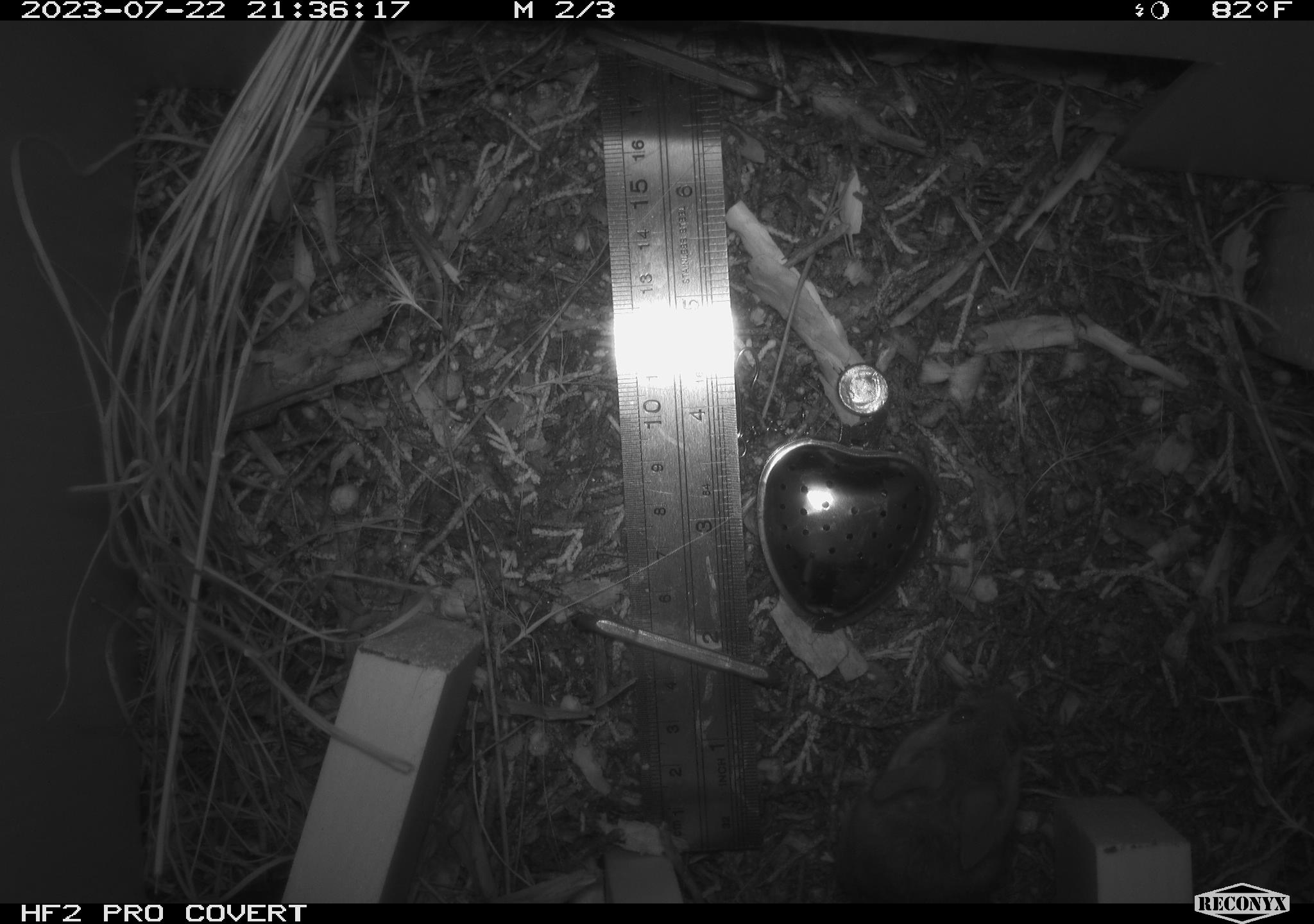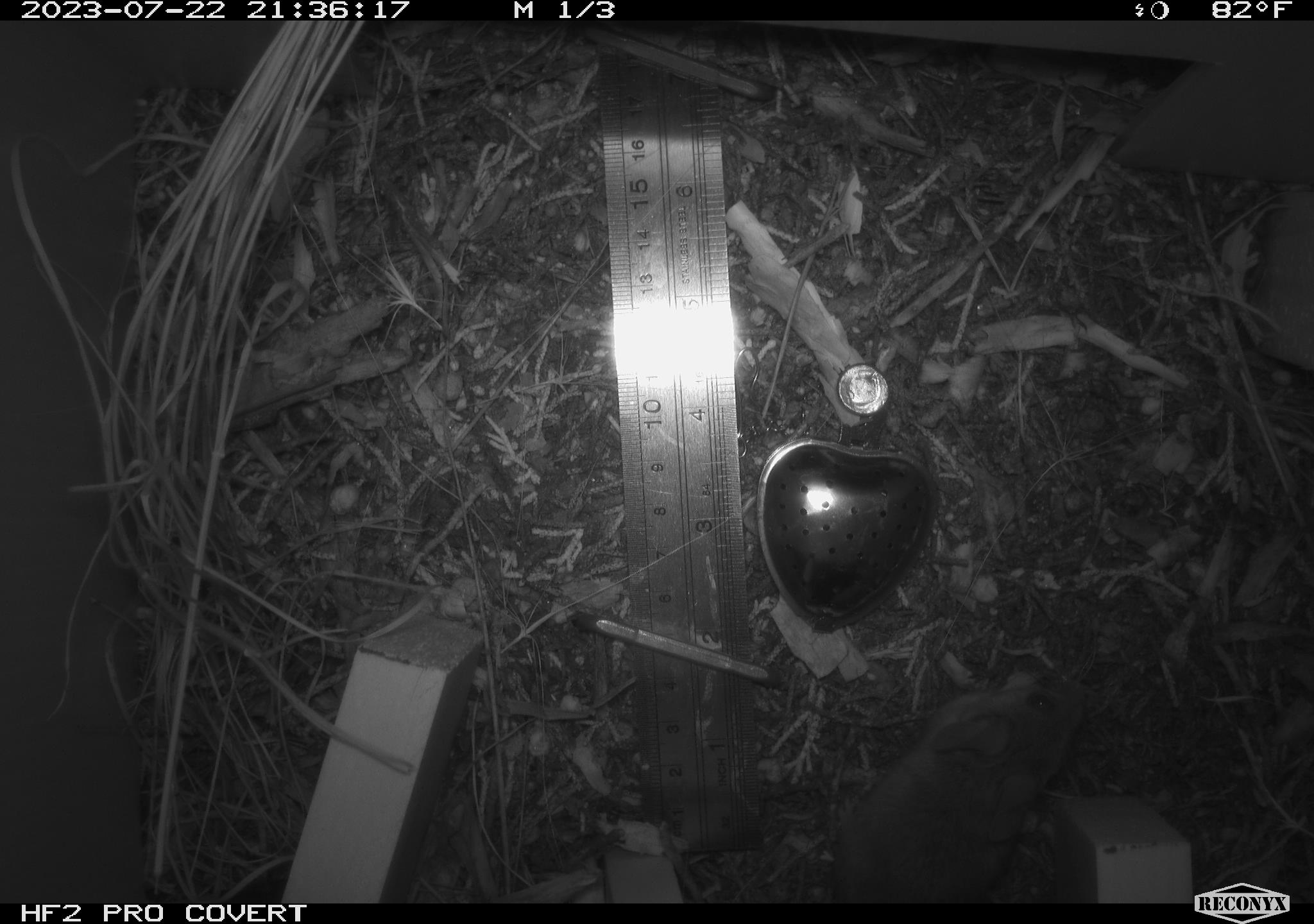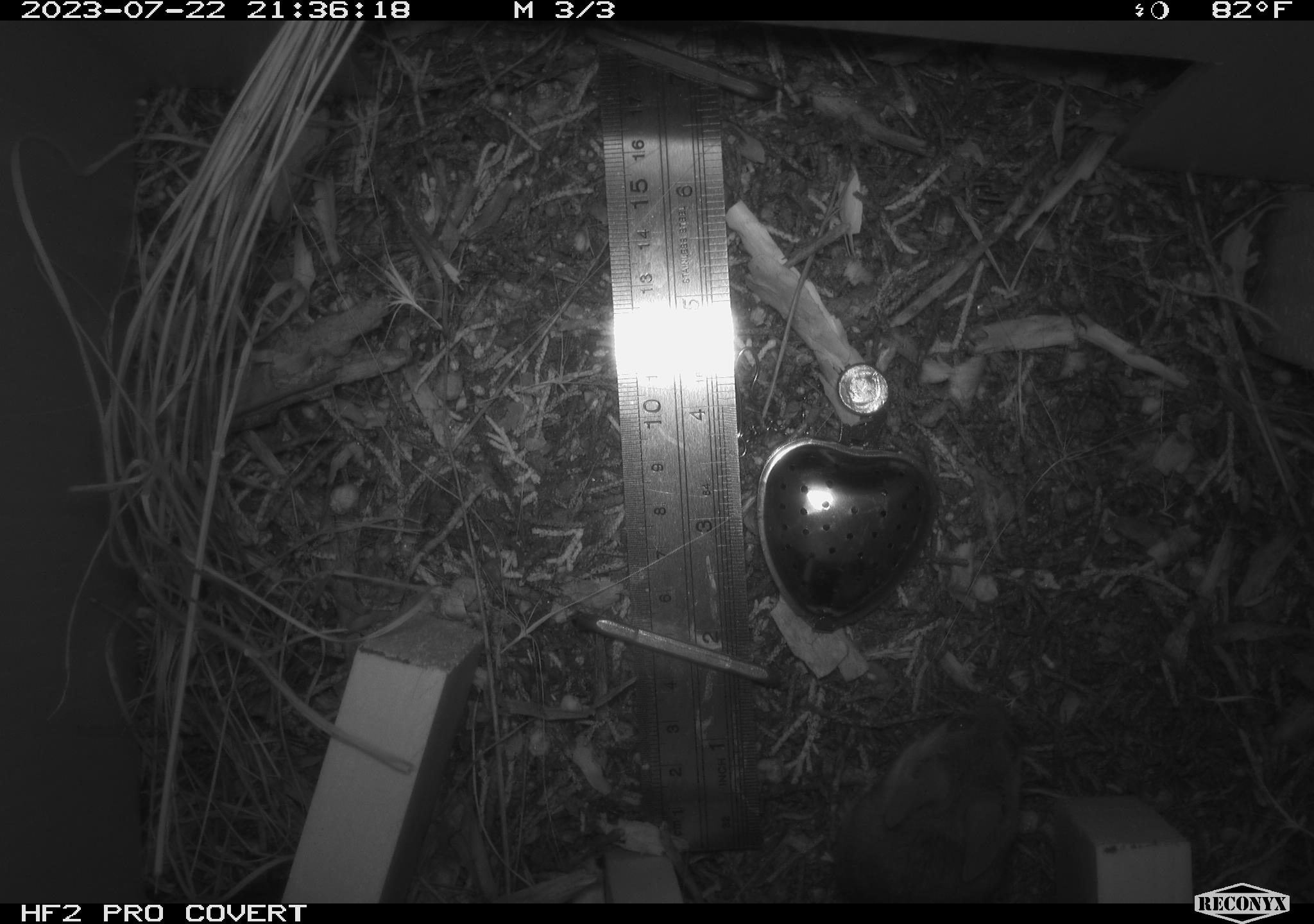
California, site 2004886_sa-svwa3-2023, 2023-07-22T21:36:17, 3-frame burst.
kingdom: Animalia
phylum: Chordata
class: Mammalia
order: Rodentia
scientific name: Rodentia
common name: mouse species